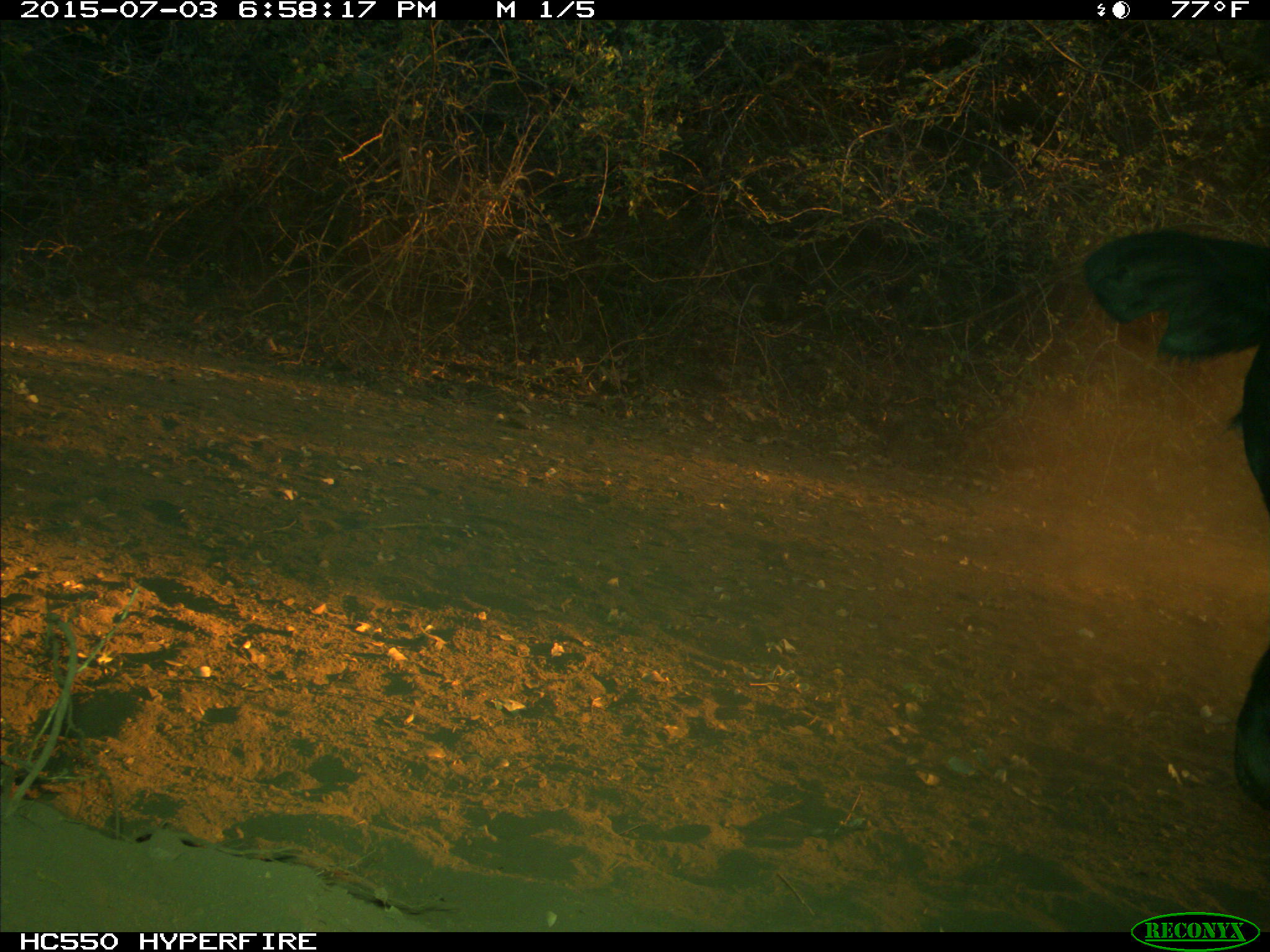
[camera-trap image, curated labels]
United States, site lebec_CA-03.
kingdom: Animalia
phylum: Chordata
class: Mammalia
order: Artiodactyla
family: Bovidae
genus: Bos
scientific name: Bos taurus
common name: domestic cow